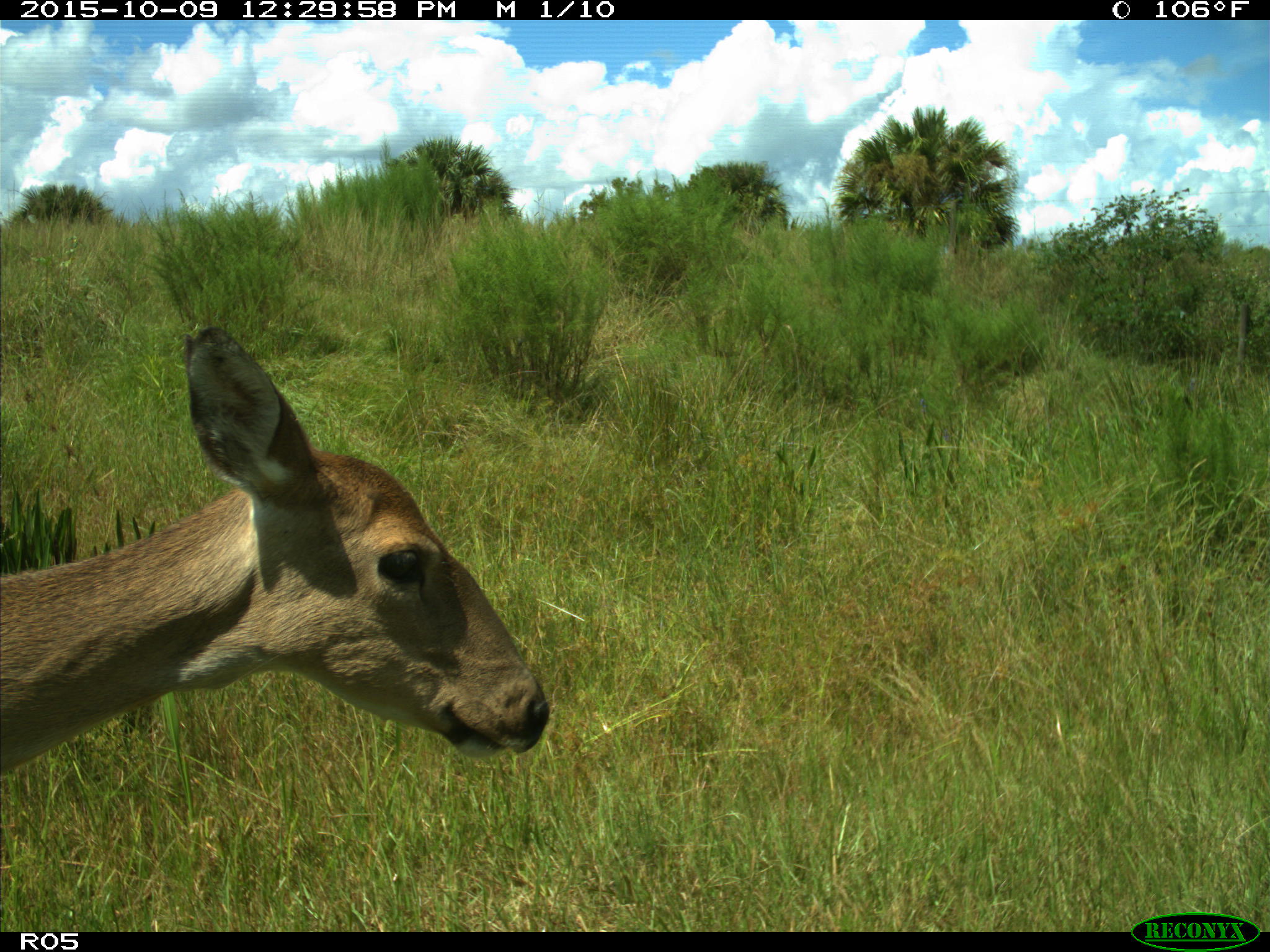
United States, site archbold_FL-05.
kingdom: Animalia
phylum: Chordata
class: Mammalia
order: Artiodactyla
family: Cervidae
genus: Odocoileus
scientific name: Odocoileus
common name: deer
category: unidentified deer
Unidentified deer (deer) (Odocoileus).